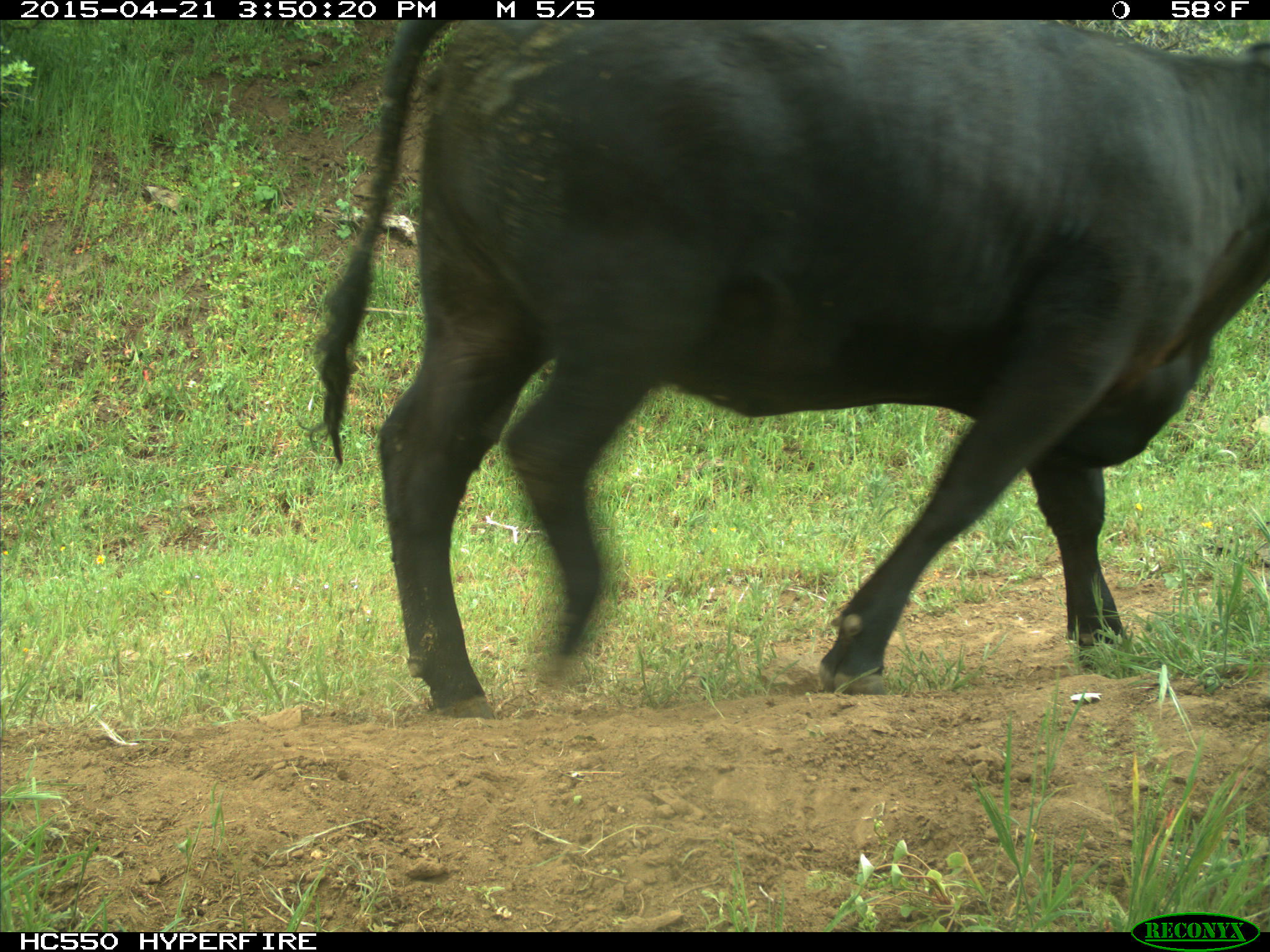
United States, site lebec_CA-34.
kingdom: Animalia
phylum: Chordata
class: Mammalia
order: Artiodactyla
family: Bovidae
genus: Bos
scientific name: Bos taurus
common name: domestic cow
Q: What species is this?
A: Bos taurus (domestic cow).